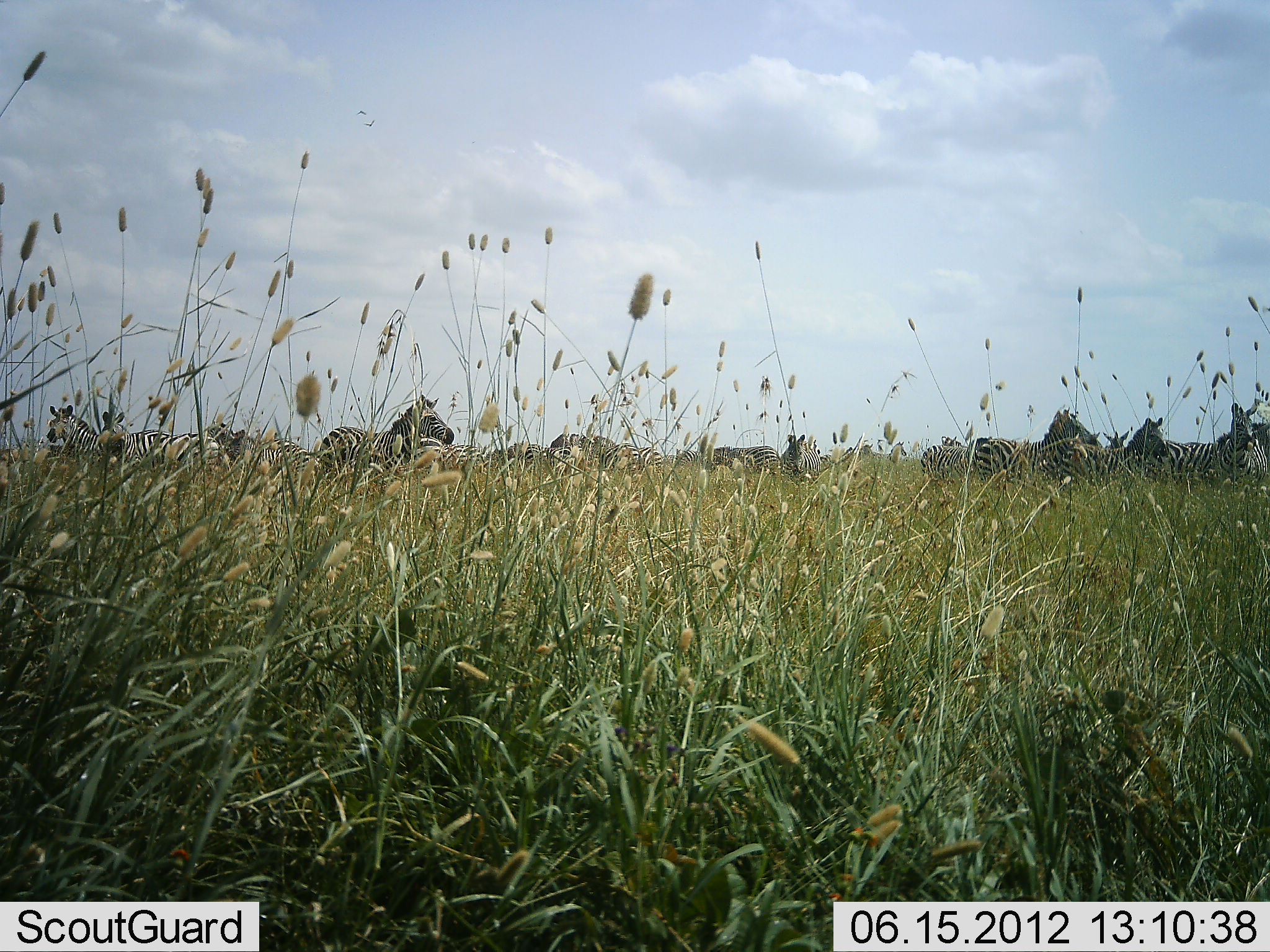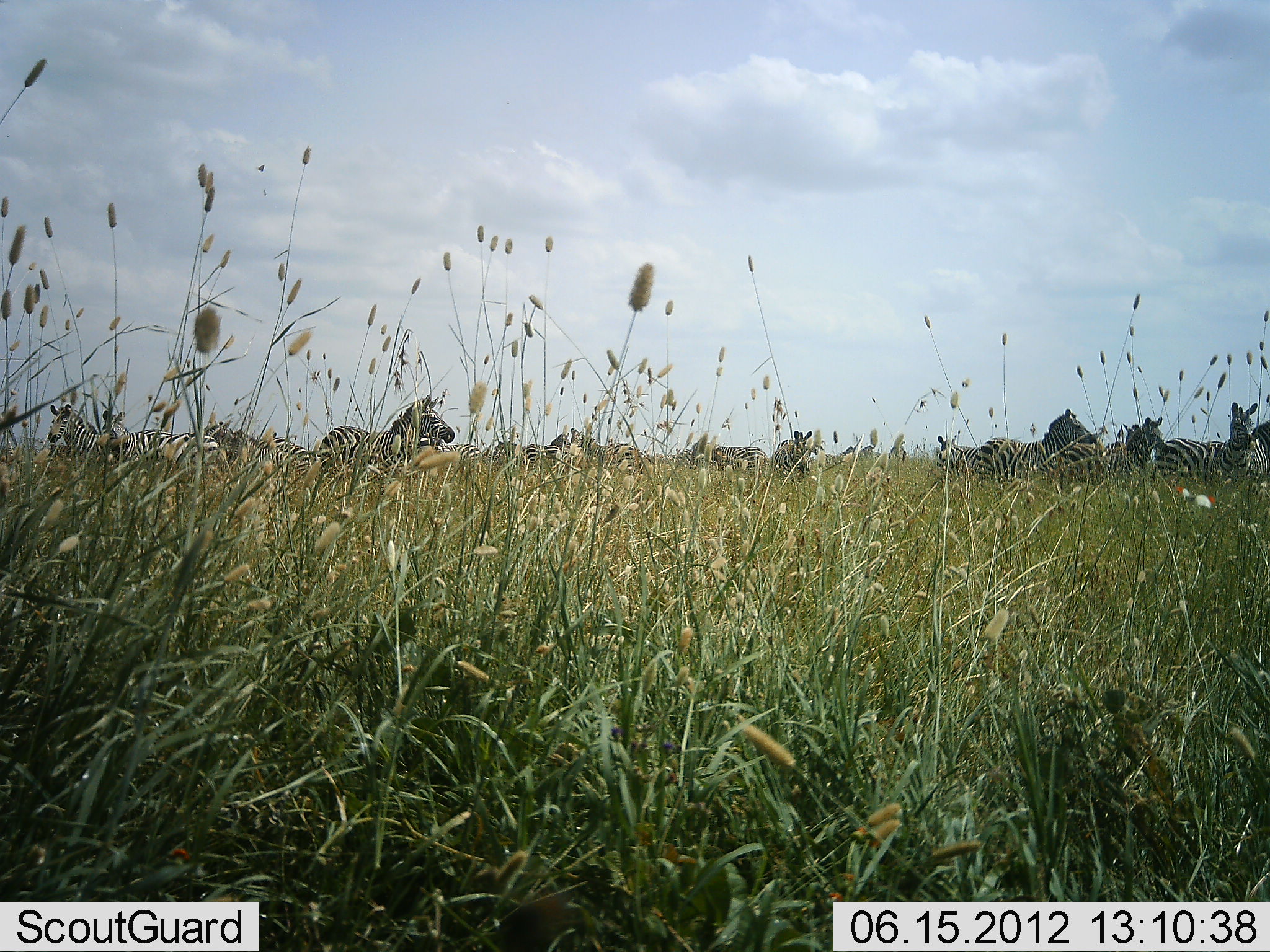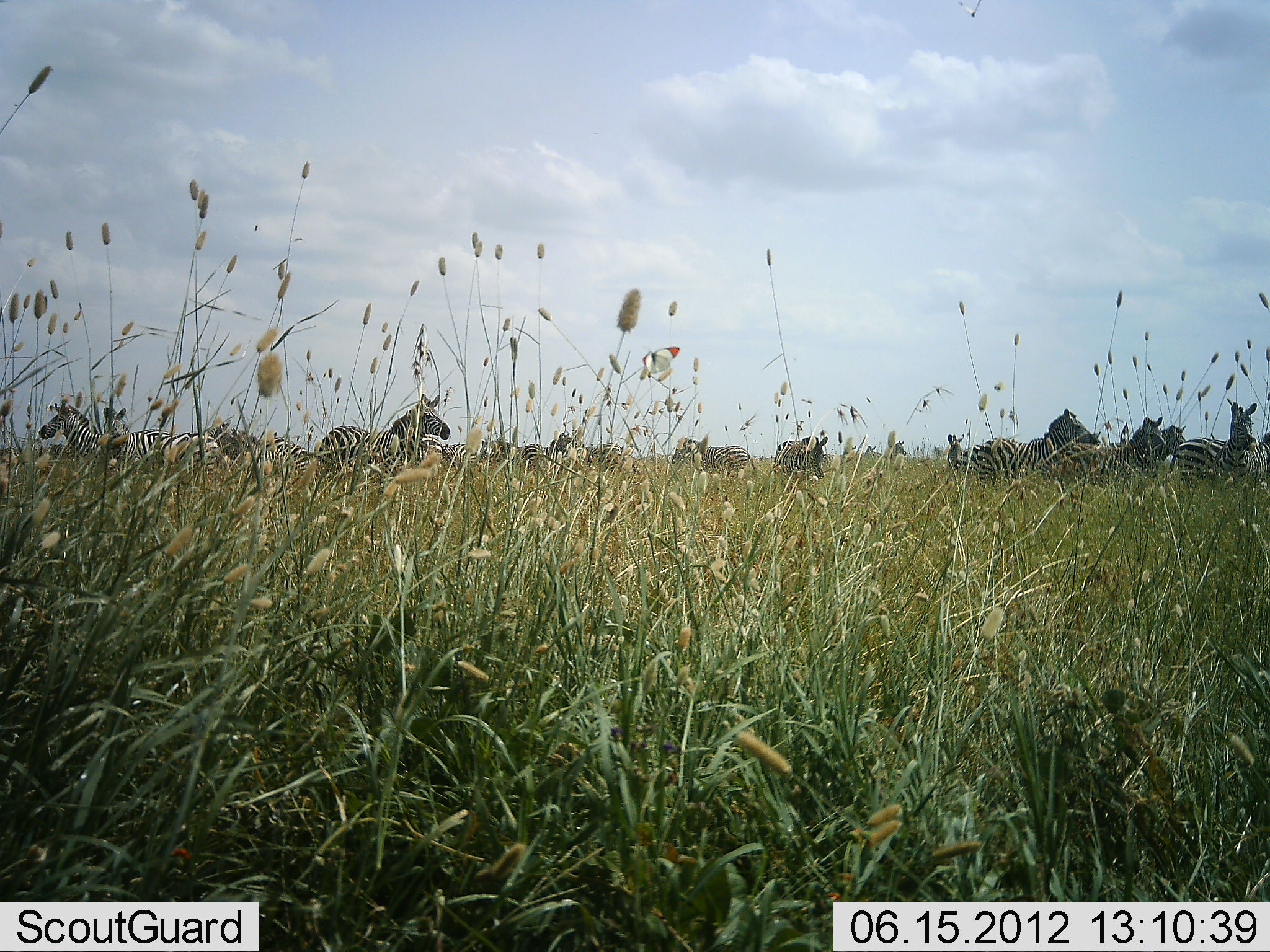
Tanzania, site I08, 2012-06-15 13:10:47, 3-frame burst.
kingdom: Animalia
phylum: Chordata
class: Mammalia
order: Perissodactyla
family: Equidae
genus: Equus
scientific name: Equus quagga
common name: plains zebra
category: zebra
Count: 11-50.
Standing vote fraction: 100%.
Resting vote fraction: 10%.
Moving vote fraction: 20%.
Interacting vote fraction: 0%.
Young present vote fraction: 0%.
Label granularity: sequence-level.